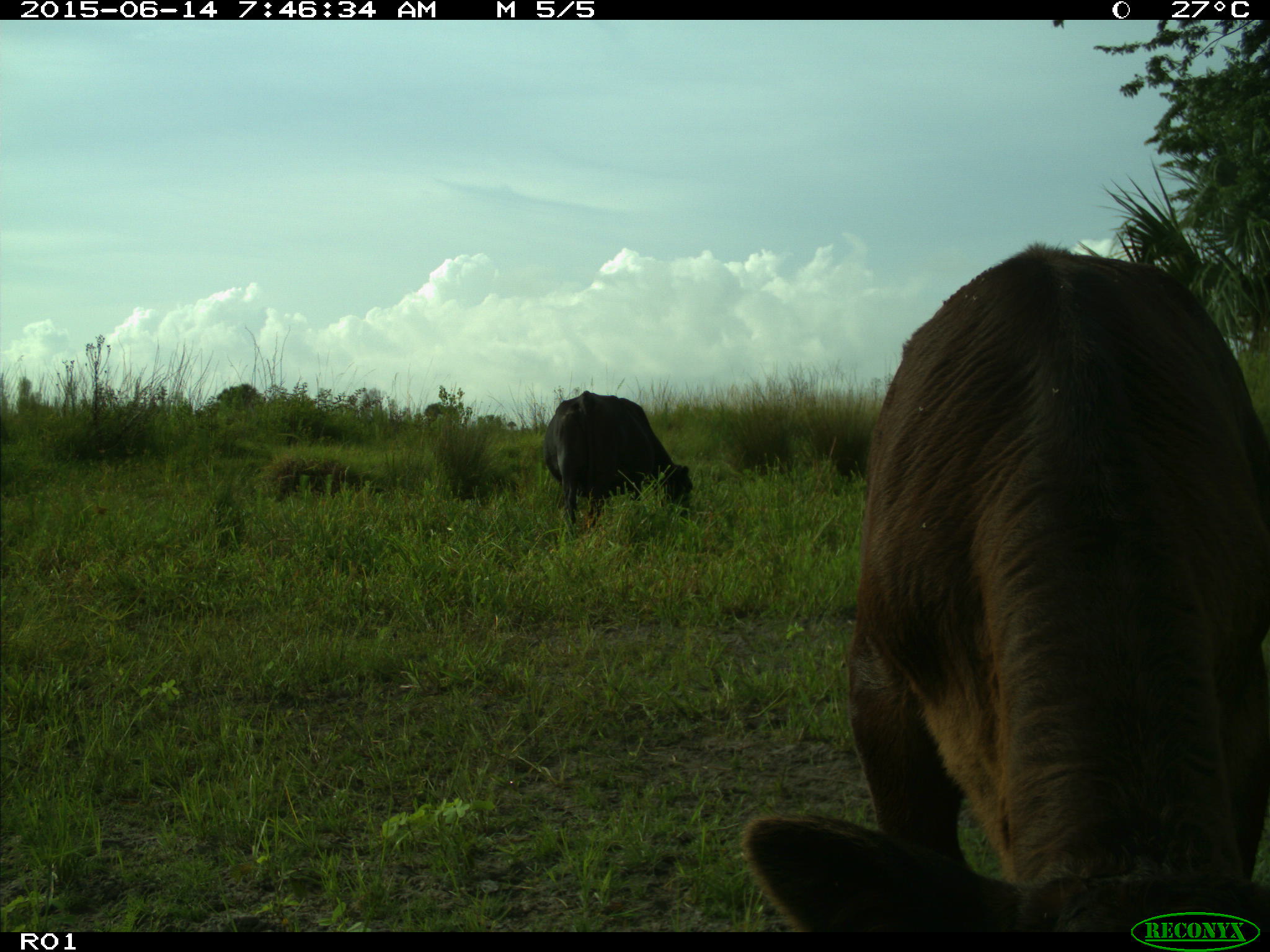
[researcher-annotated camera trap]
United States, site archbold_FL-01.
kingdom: Animalia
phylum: Chordata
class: Mammalia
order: Artiodactyla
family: Bovidae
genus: Bos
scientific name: Bos taurus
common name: domestic cow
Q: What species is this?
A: Bos taurus (domestic cow).